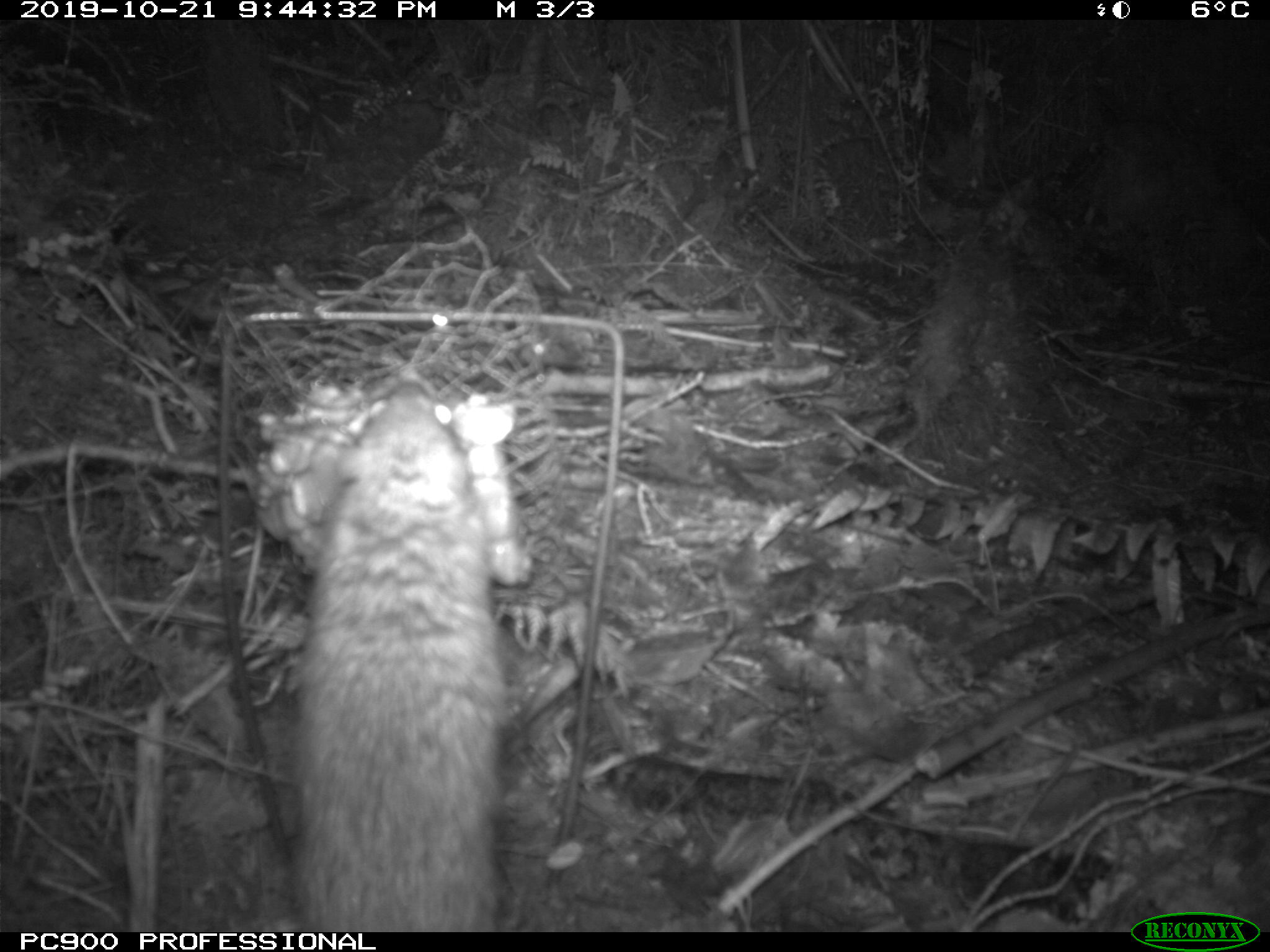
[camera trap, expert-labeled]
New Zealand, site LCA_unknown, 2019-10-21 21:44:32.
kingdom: Animalia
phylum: Chordata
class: Mammalia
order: Rodentia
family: Muridae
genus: Rattus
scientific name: Rattus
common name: rat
Rat (Rattus).